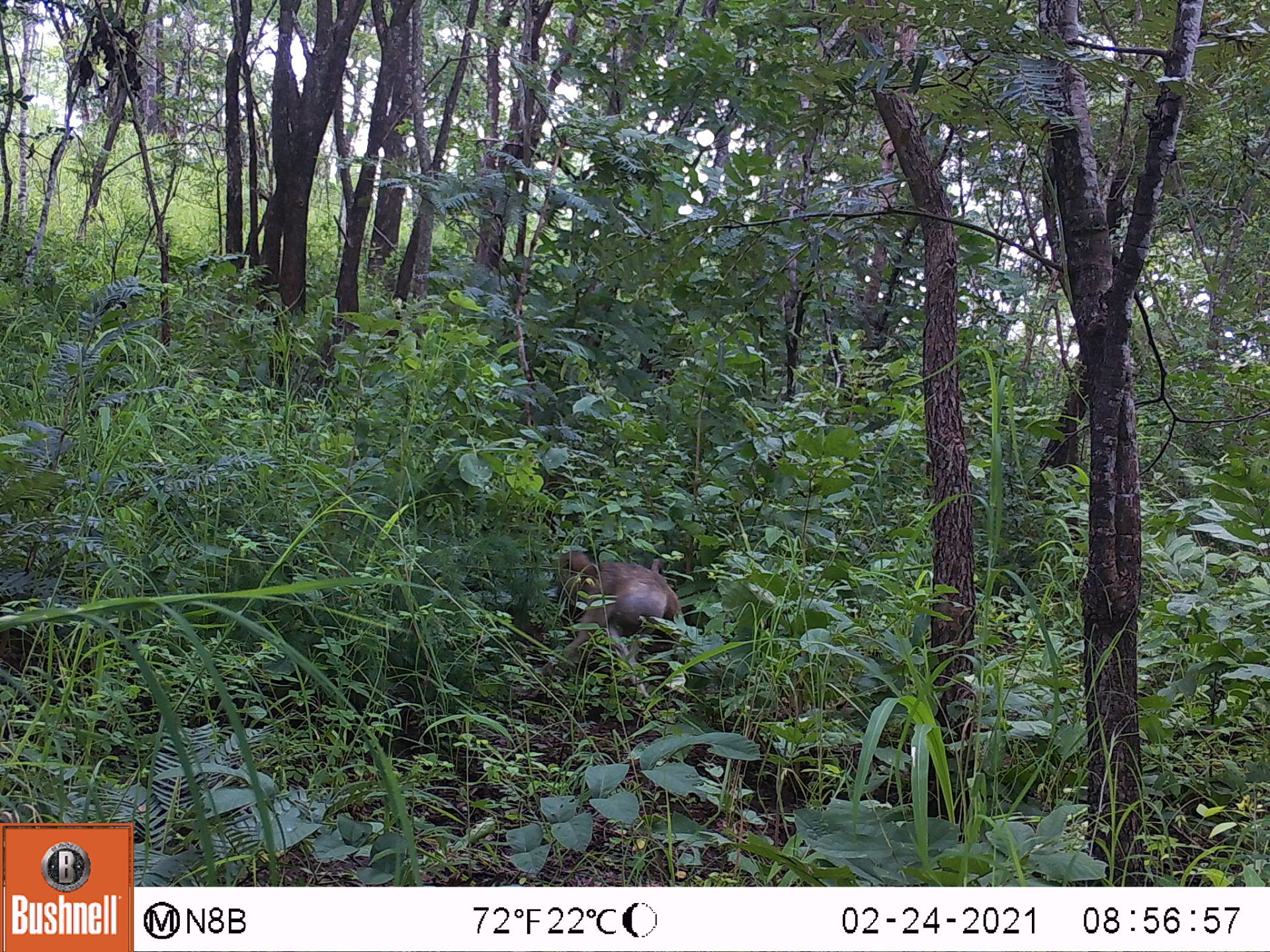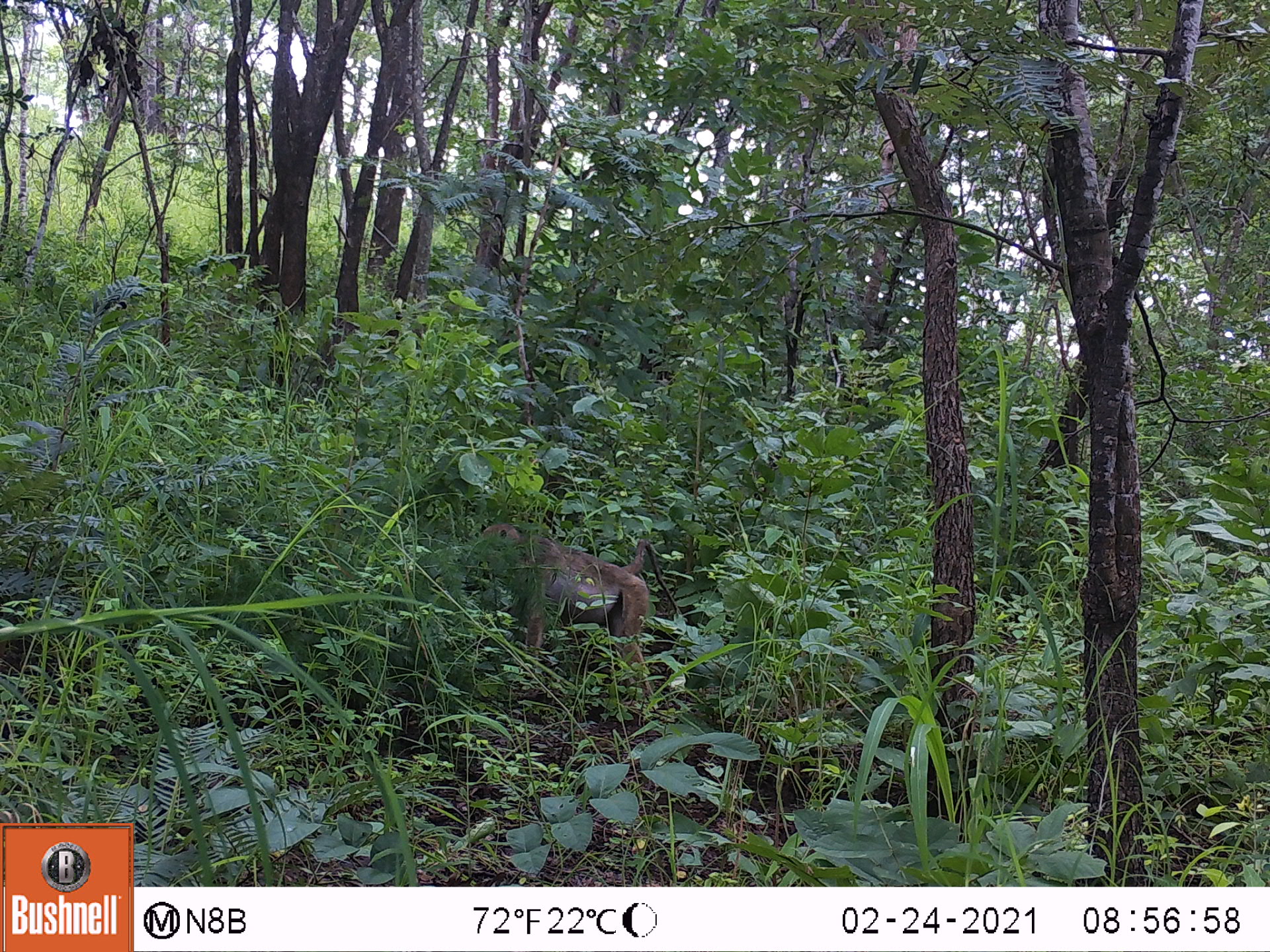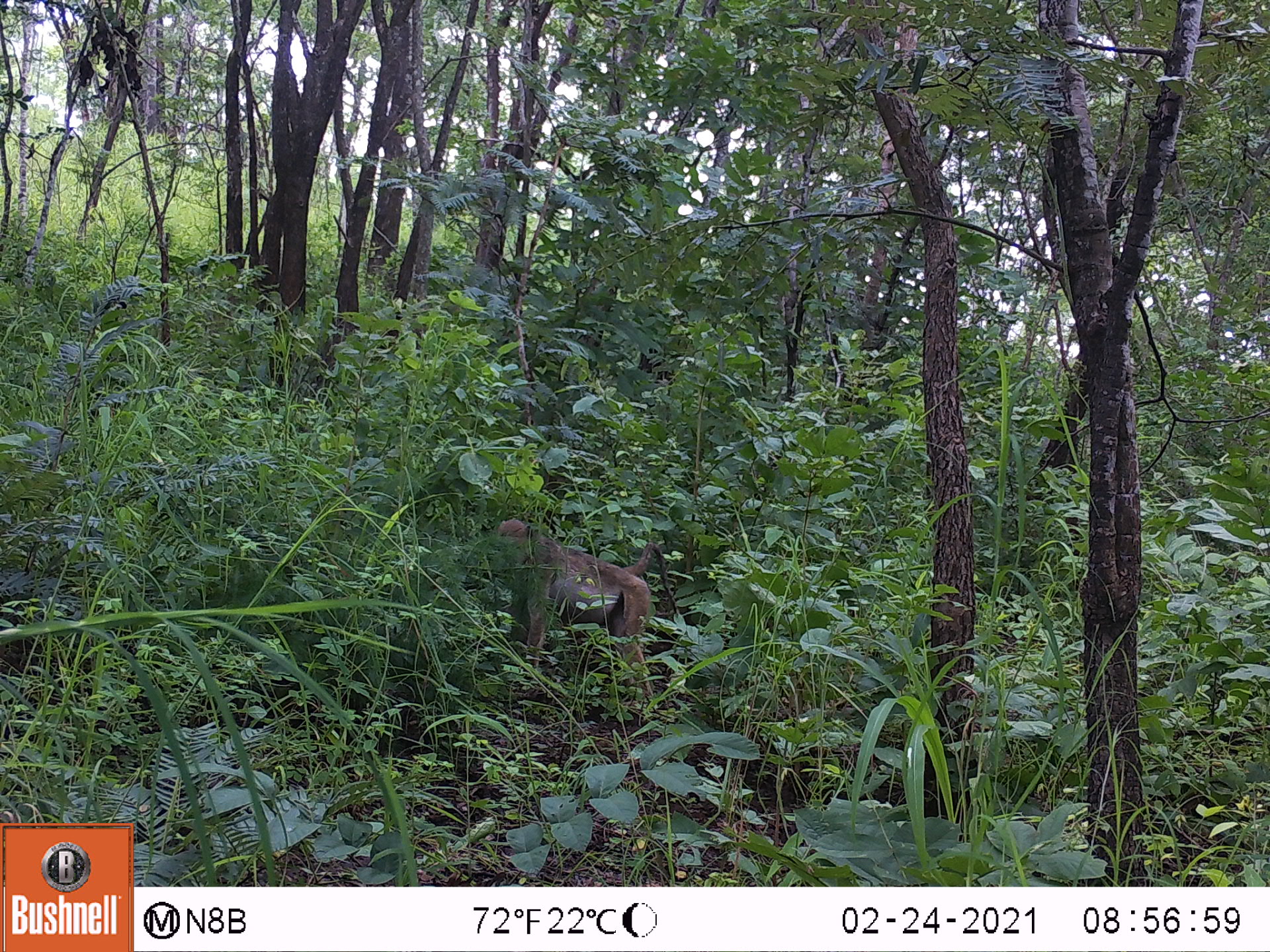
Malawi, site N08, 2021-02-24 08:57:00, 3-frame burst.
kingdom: Animalia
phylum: Chordata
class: Mammalia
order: Primates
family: Cercopithecidae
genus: Papio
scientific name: Papio cynocephalus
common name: yellow baboon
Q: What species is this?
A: Yellow baboon (Papio cynocephalus).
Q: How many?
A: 1.